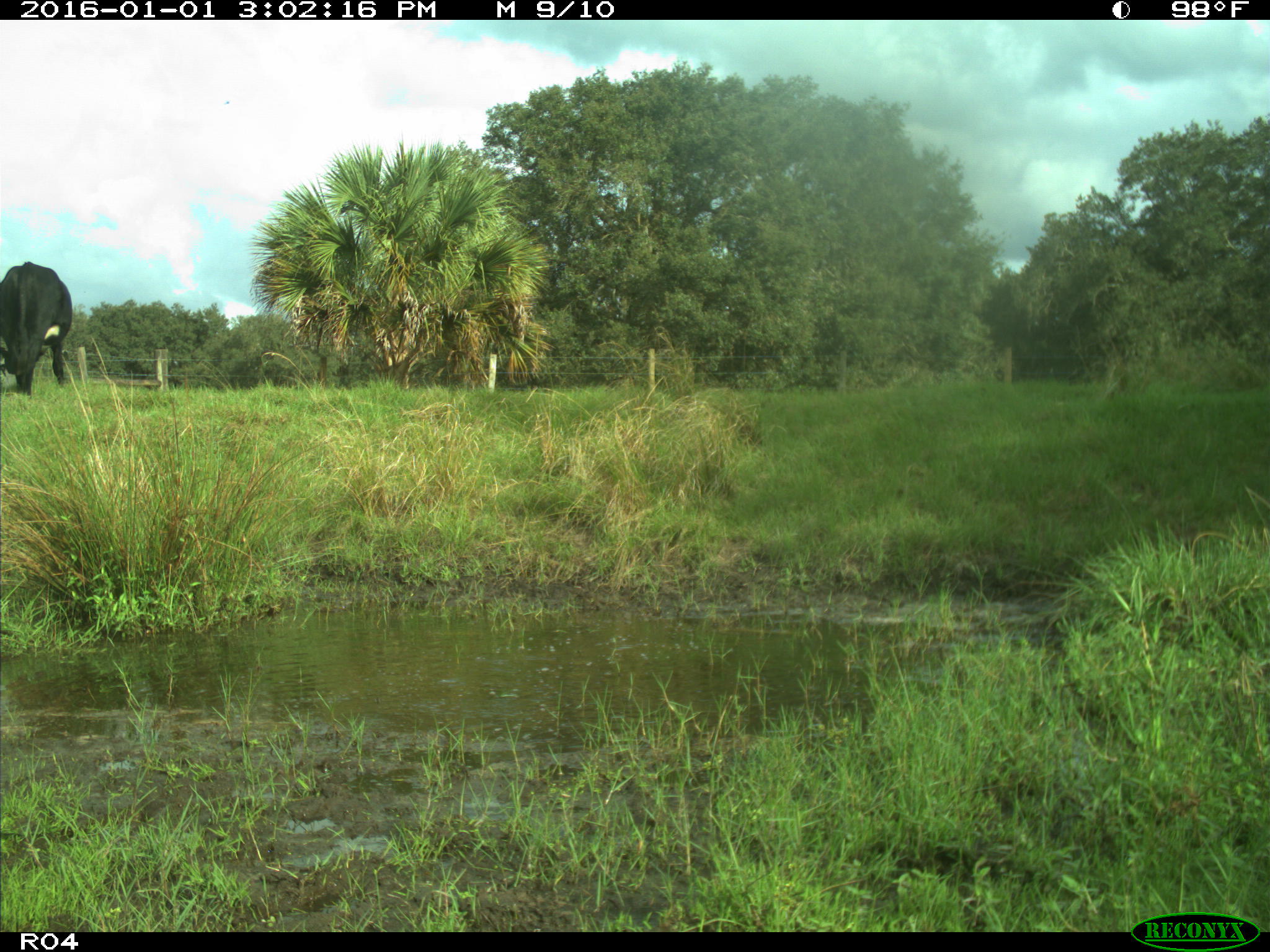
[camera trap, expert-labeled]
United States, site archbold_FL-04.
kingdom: Animalia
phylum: Chordata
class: Mammalia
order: Artiodactyla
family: Bovidae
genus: Bos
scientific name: Bos taurus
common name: domestic cow